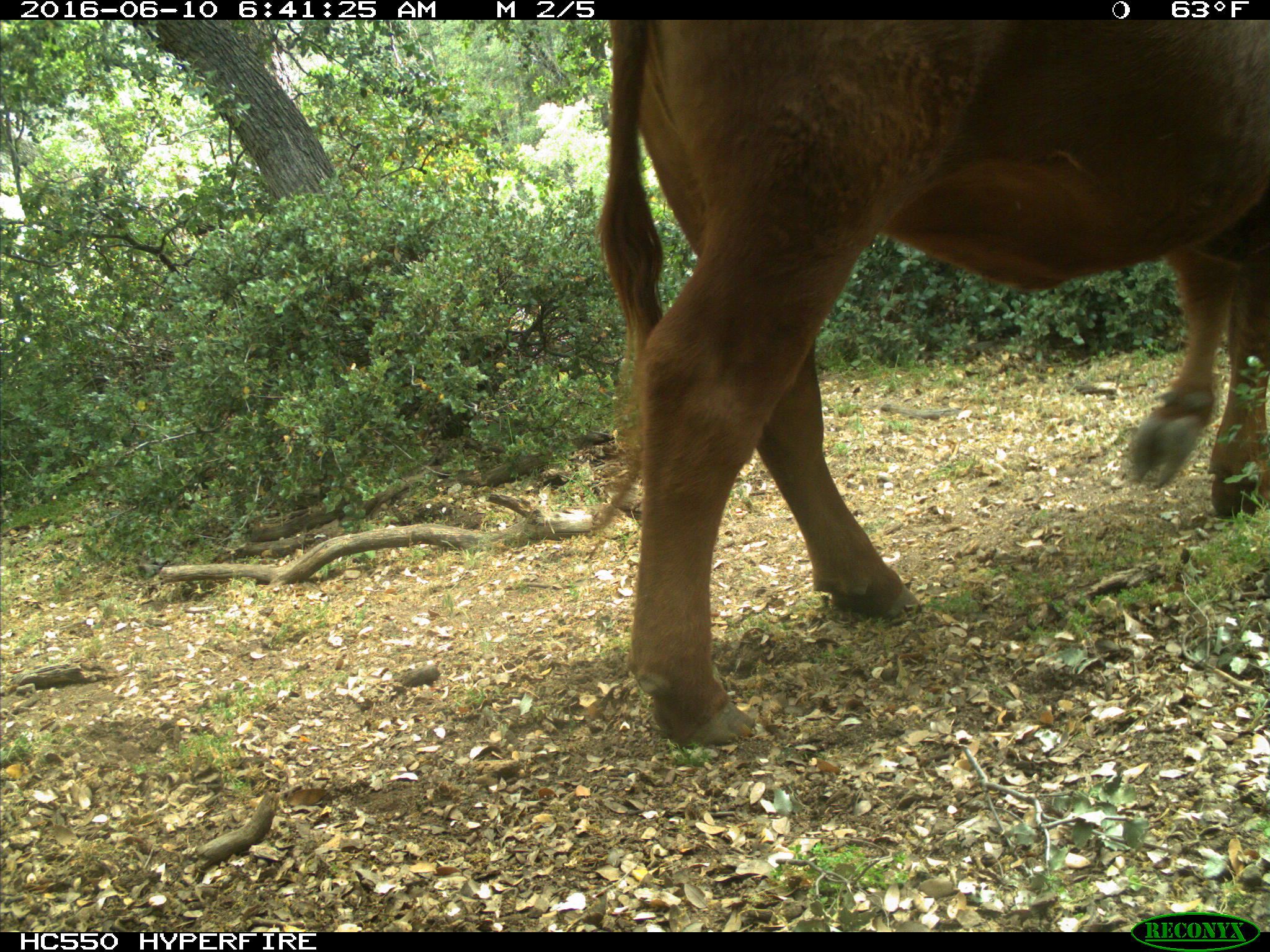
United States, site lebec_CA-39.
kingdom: Animalia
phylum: Chordata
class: Mammalia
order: Artiodactyla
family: Bovidae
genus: Bos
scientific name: Bos taurus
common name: domestic cow